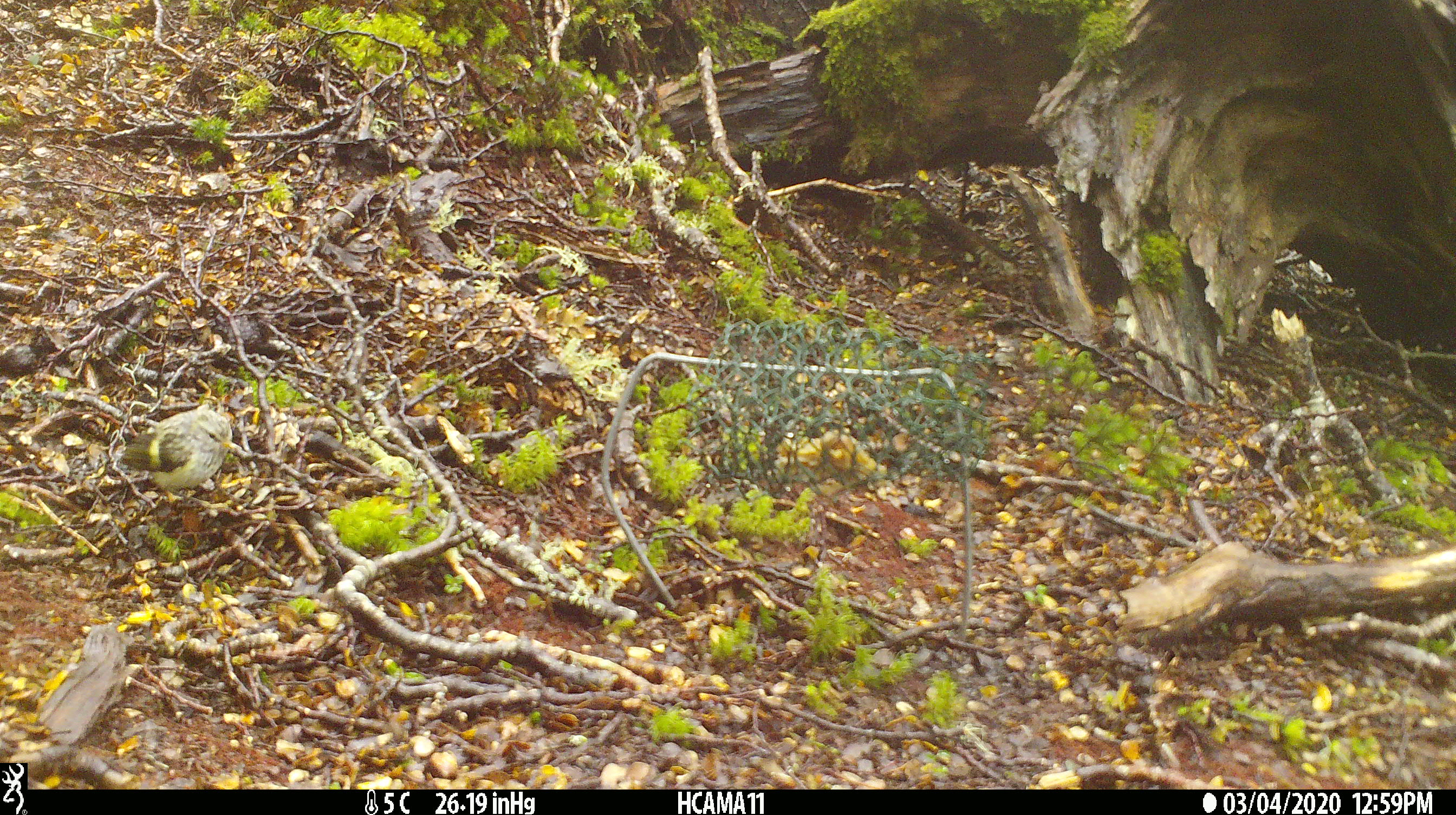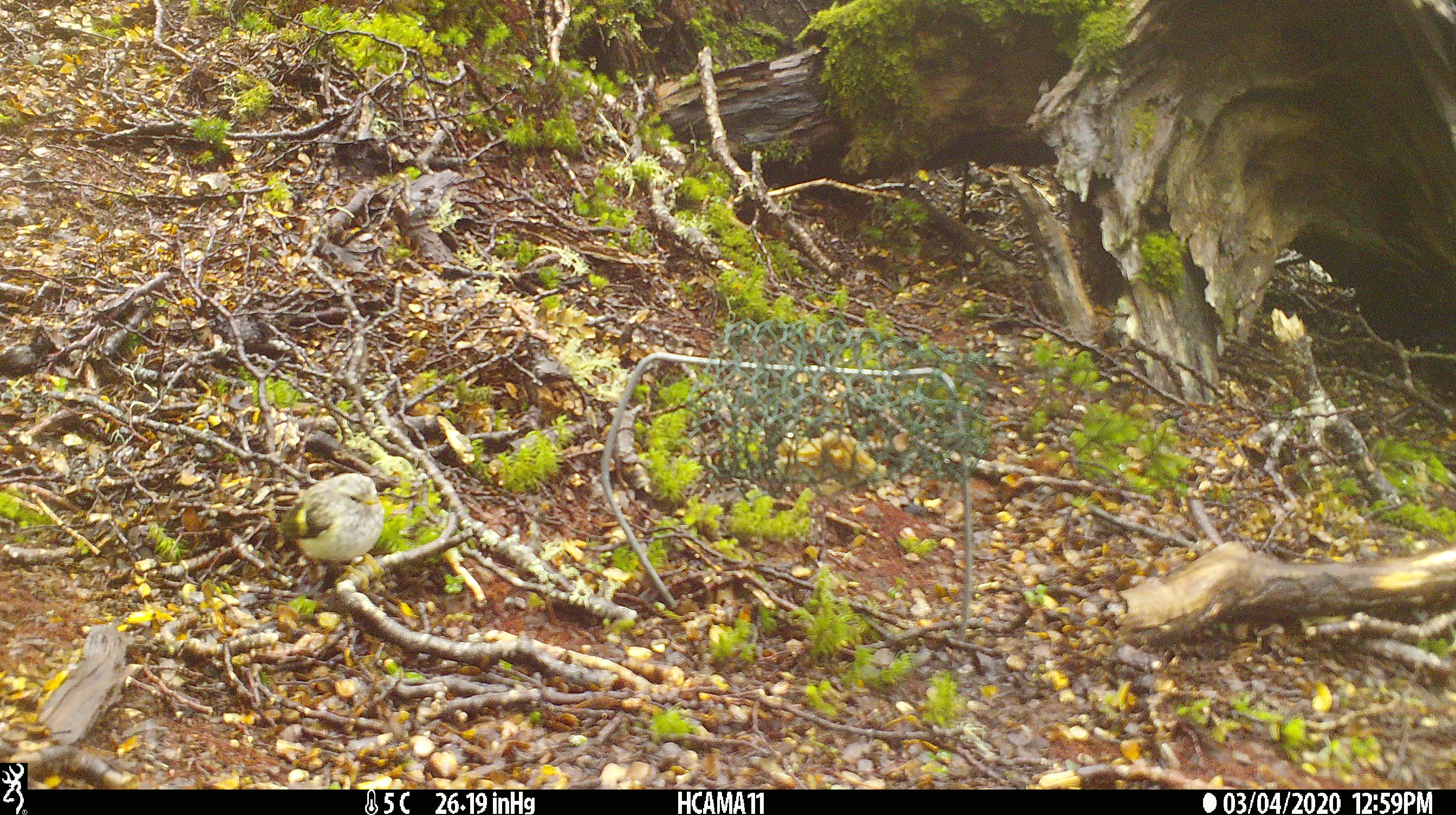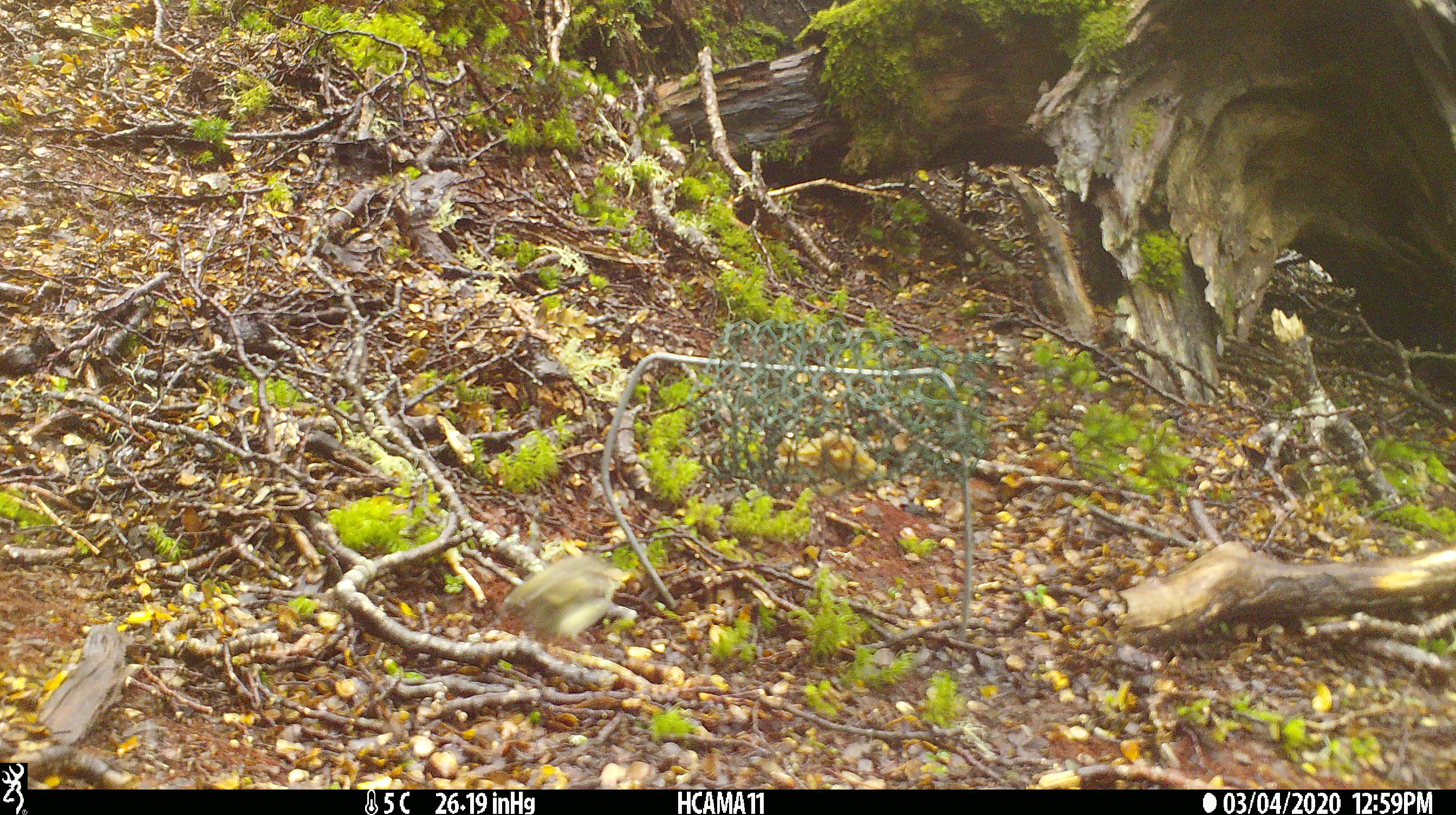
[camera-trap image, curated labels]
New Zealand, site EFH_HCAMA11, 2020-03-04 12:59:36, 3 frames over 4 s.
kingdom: Animalia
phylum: Chordata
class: Aves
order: Passeriformes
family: Acanthisittidae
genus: Acanthisitta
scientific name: Acanthisitta chloris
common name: rifleman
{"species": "rifleman (Acanthisitta chloris)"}